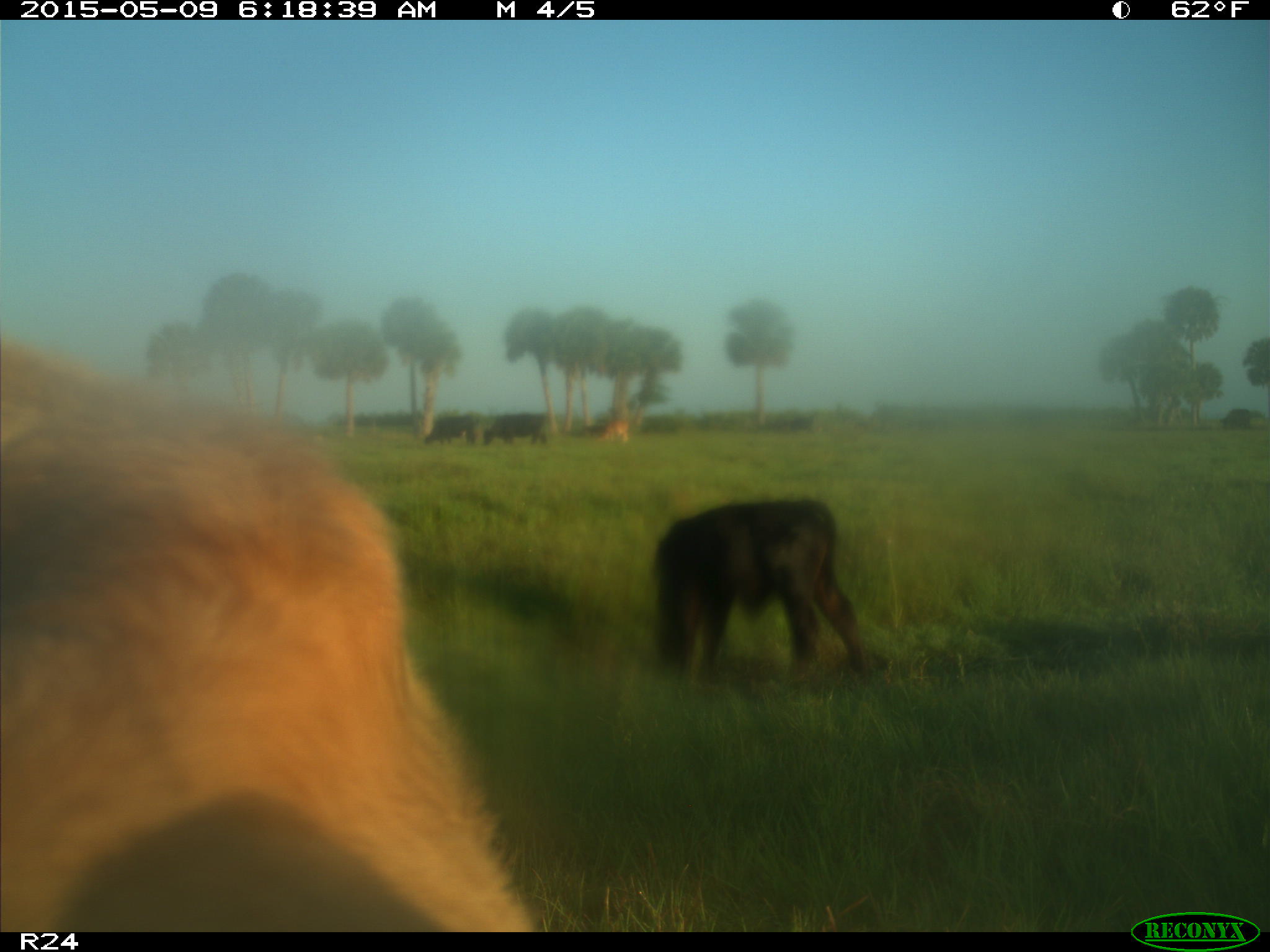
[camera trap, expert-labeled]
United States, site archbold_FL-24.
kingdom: Animalia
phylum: Chordata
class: Mammalia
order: Artiodactyla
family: Bovidae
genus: Bos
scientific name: Bos taurus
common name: domestic cow